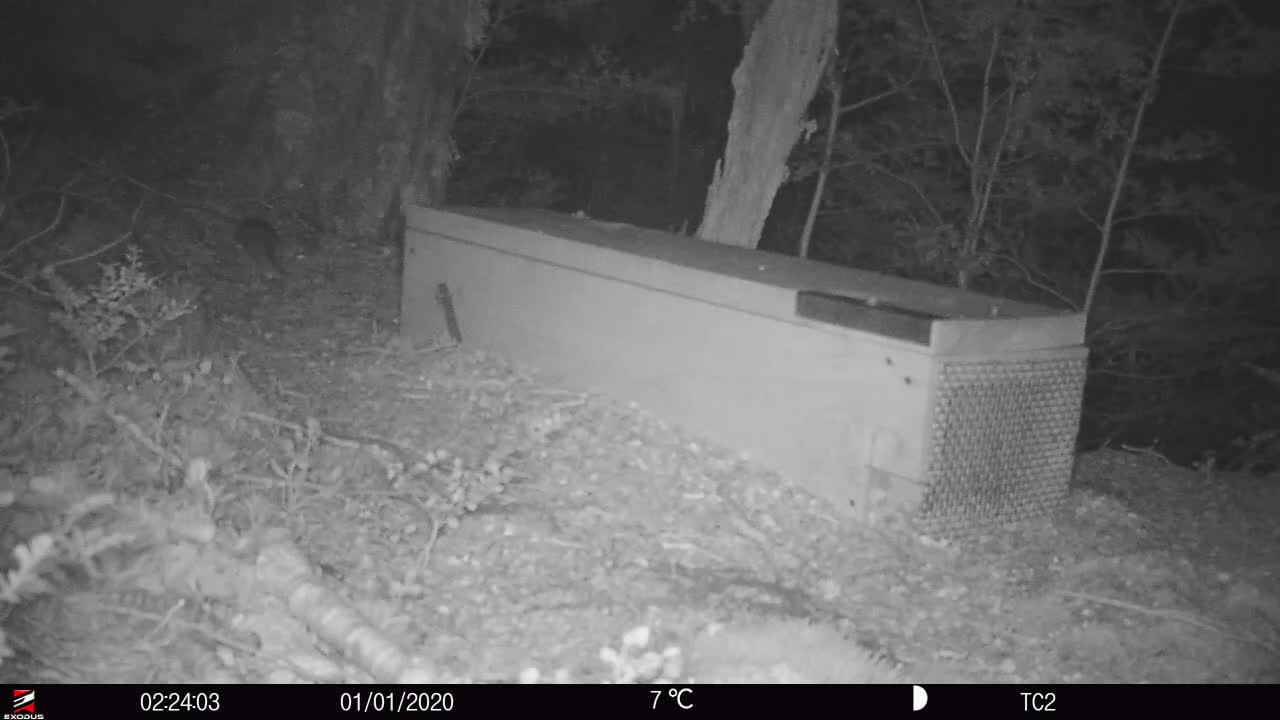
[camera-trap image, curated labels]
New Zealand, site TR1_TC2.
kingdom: Animalia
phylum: Chordata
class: Mammalia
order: Rodentia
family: Muridae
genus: Rattus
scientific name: Rattus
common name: rat